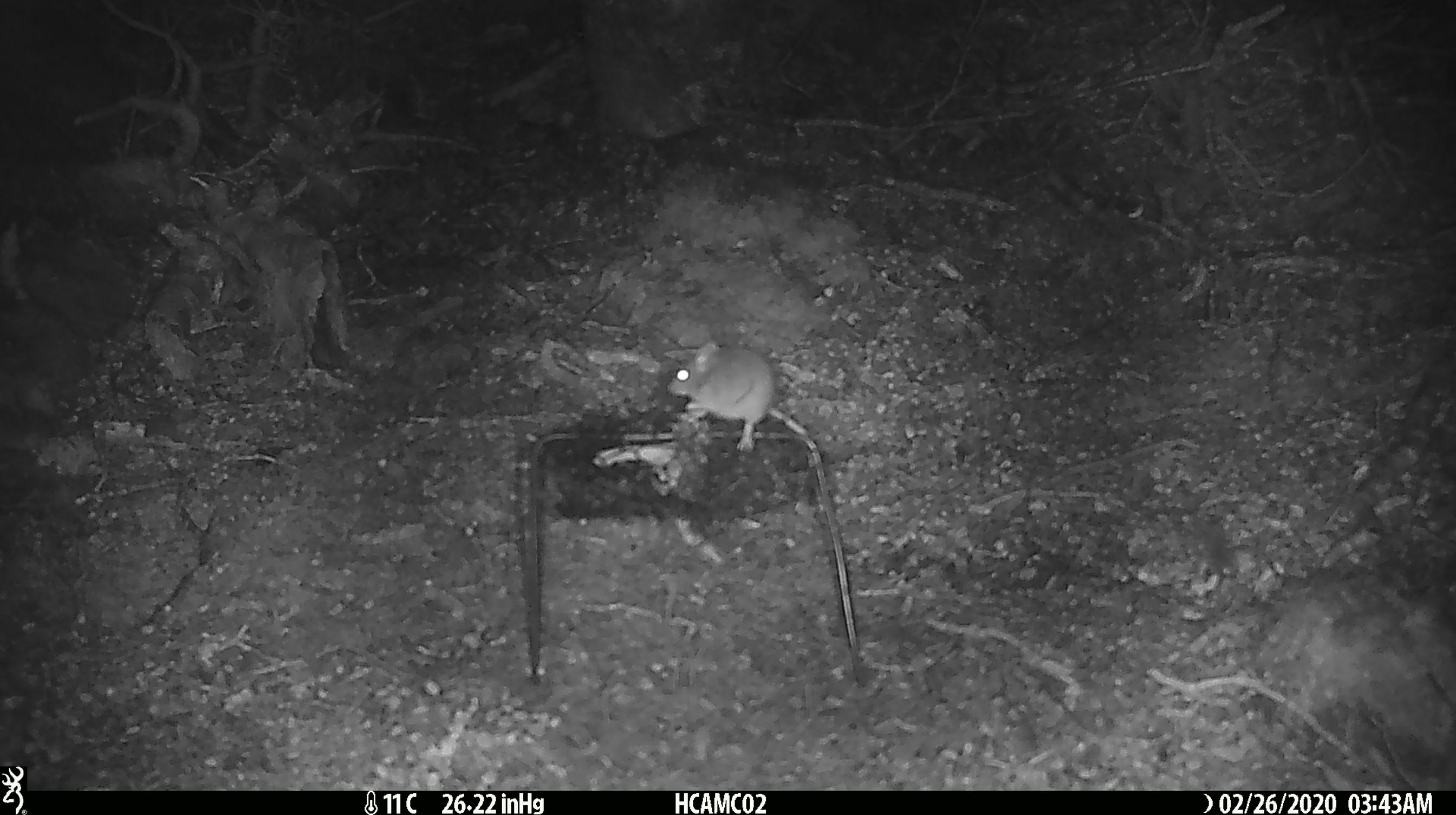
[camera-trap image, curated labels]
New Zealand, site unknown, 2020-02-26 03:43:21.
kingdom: Animalia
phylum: Chordata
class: Mammalia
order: Rodentia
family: Muridae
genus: Mus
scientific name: Mus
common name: mouse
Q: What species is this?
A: Mouse (Mus).